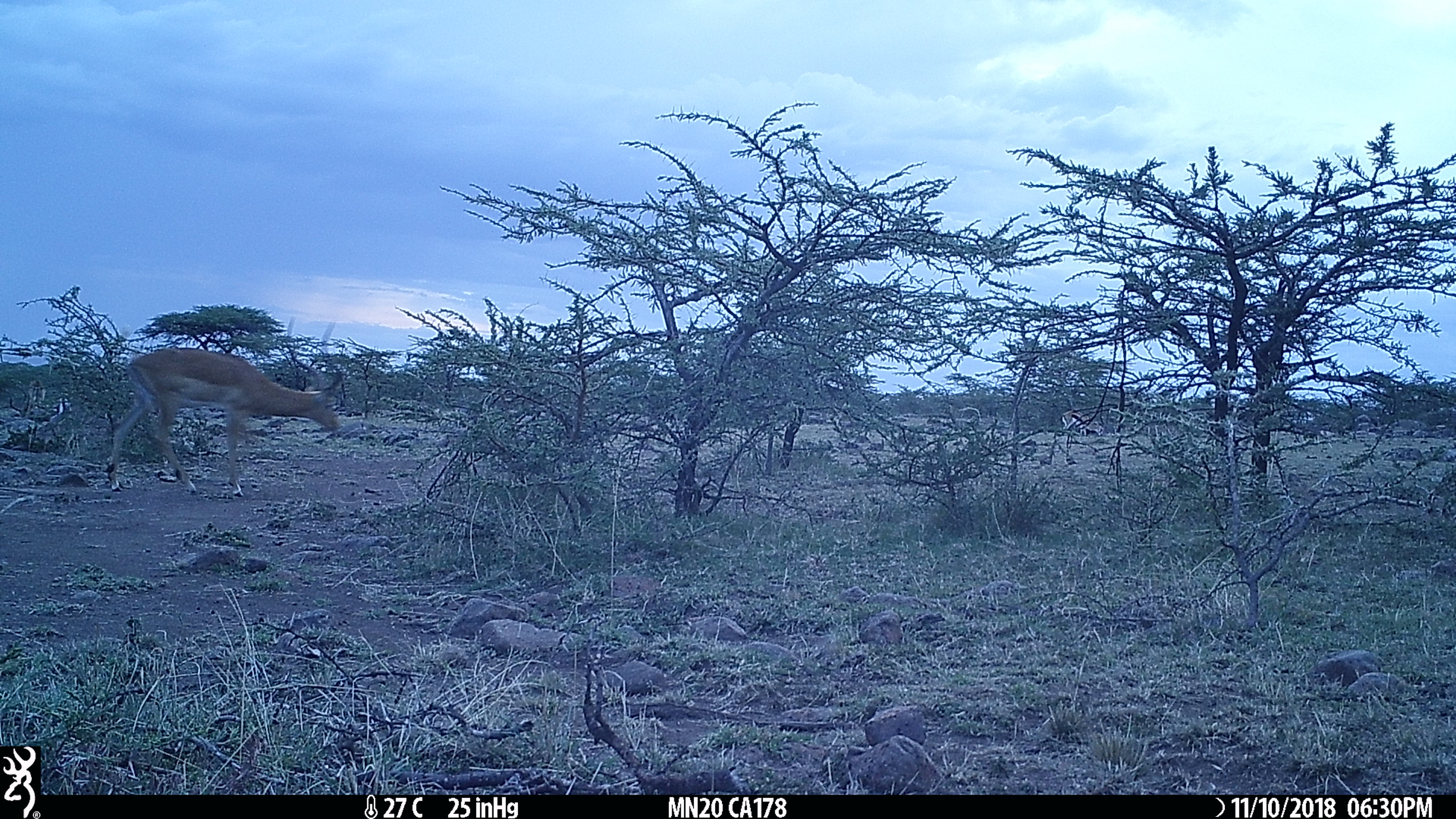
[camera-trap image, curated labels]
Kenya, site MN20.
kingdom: Animalia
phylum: Chordata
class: Mammalia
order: Artiodactyla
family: Bovidae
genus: Aepyceros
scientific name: Aepyceros melampus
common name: impala